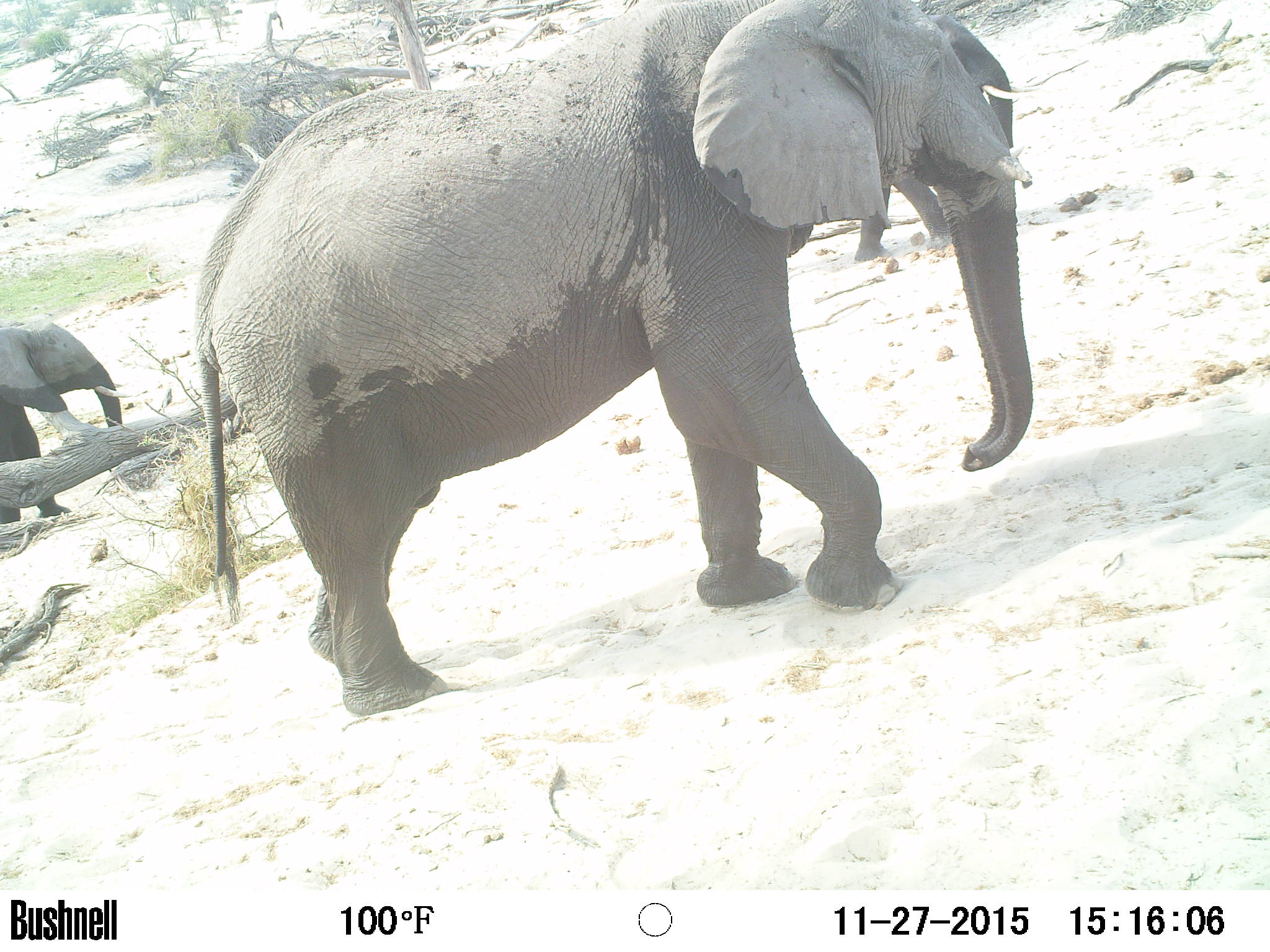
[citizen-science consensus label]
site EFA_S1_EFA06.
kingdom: Animalia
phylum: Chordata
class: Mammalia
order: Proboscidea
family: Elephantidae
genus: Loxodonta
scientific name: Loxodonta africana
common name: african bush elephant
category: elephant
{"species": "elephant (african bush elephant) (Loxodonta africana)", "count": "2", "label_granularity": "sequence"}